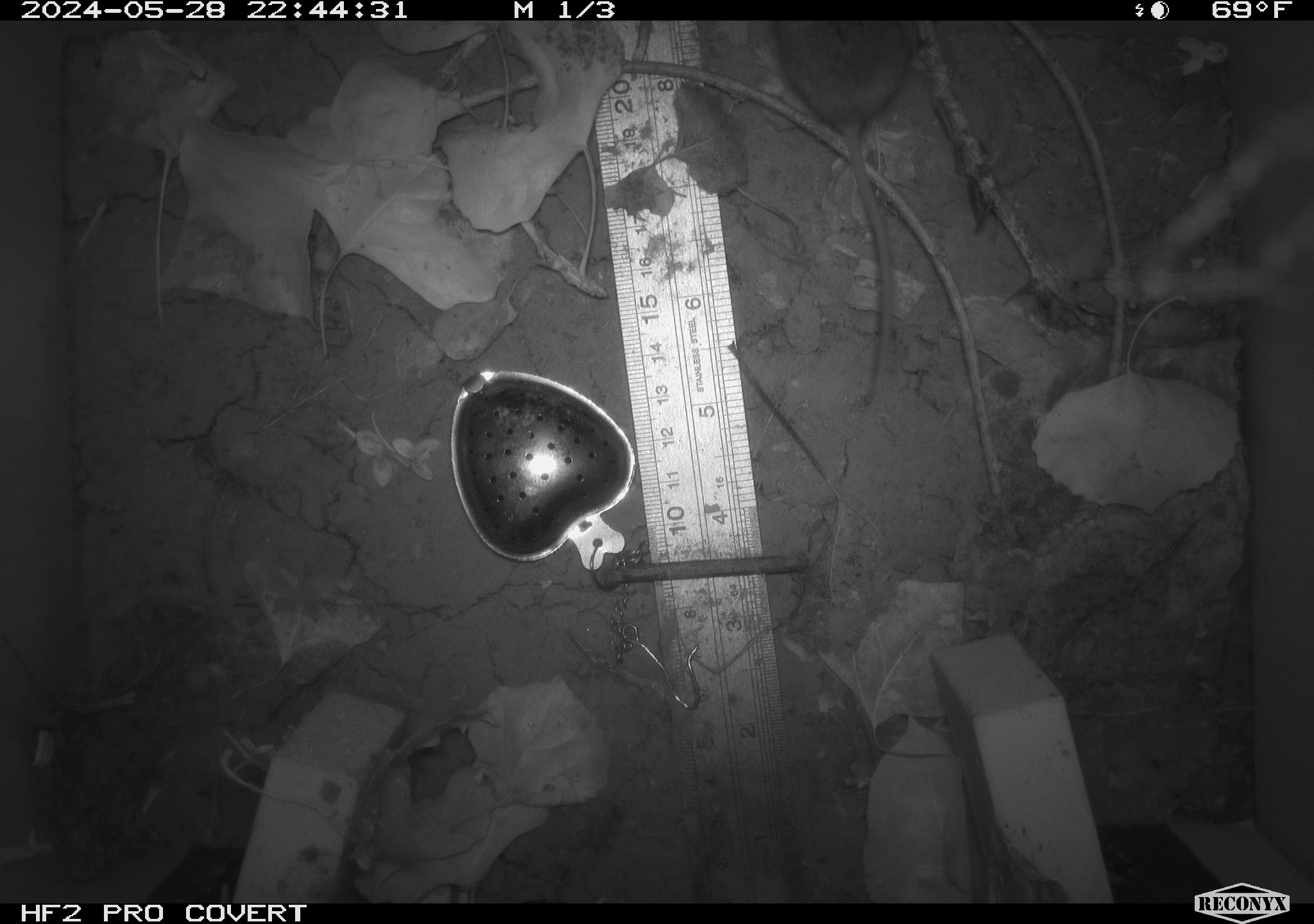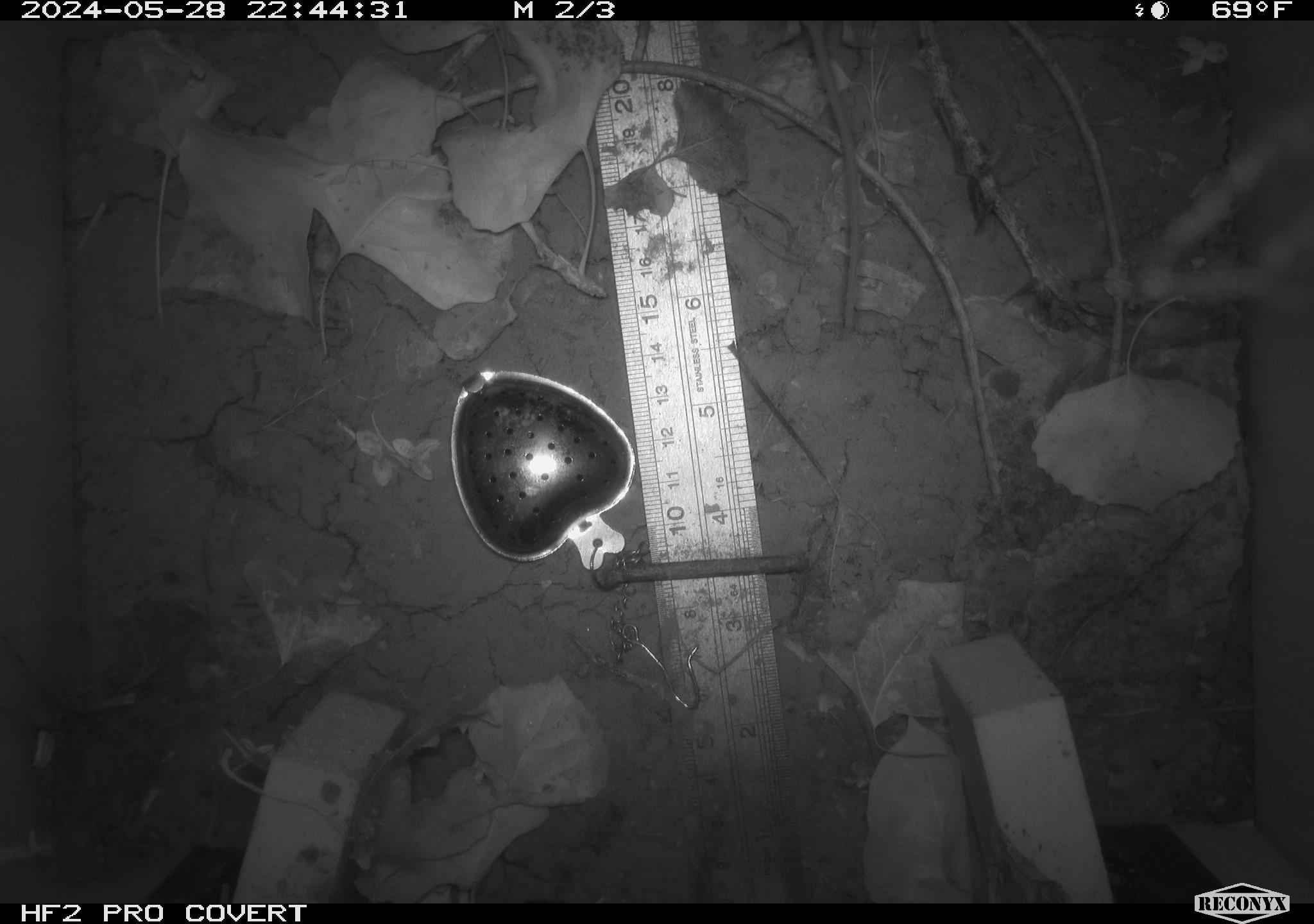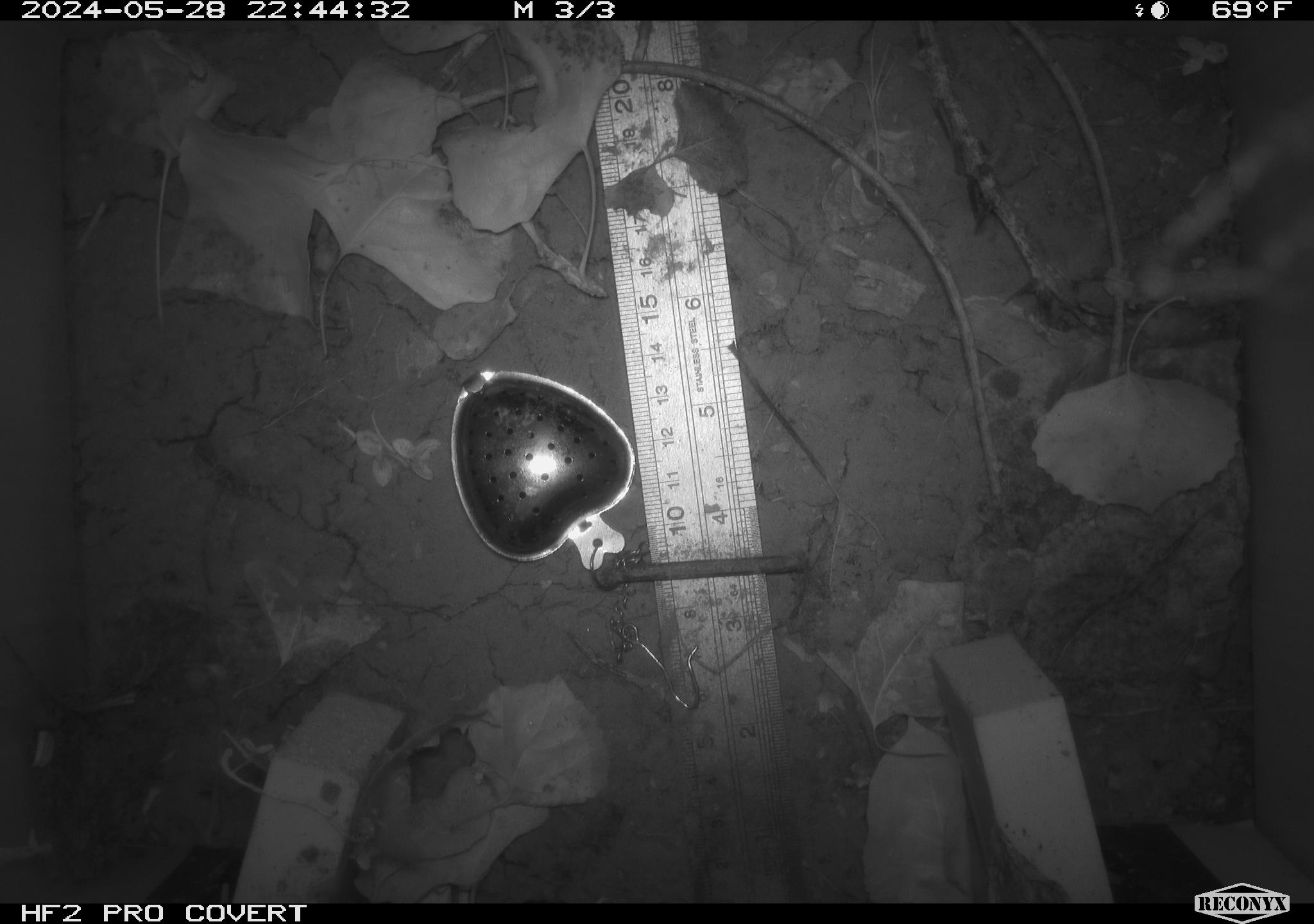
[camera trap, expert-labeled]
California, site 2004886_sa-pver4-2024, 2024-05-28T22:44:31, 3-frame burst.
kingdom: Animalia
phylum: Chordata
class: Mammalia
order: Rodentia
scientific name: Rodentia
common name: mouse species